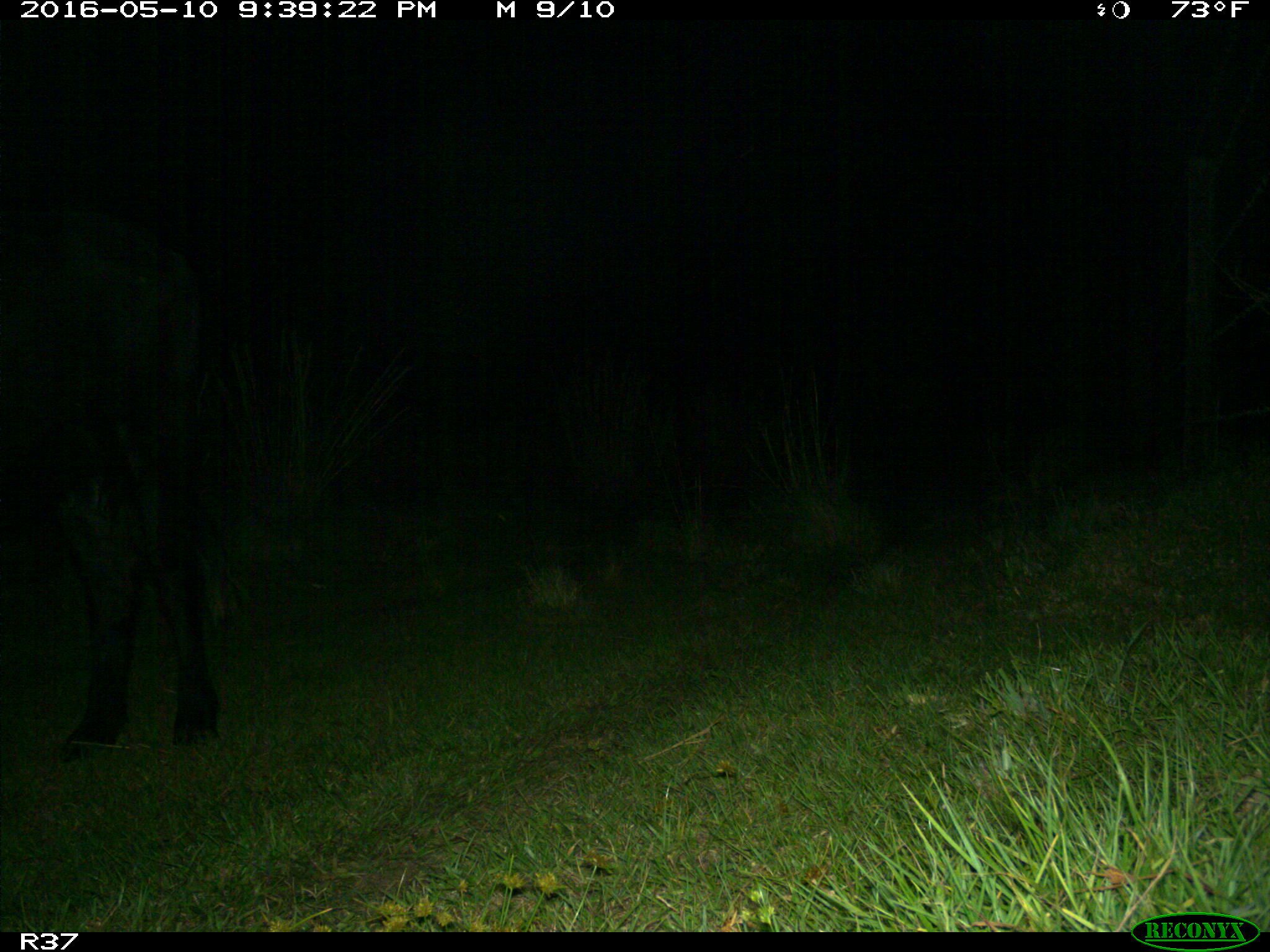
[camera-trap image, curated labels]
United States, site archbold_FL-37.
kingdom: Animalia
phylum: Chordata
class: Mammalia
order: Artiodactyla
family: Bovidae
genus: Bos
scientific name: Bos taurus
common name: domestic cow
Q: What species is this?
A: Bos taurus (domestic cow).